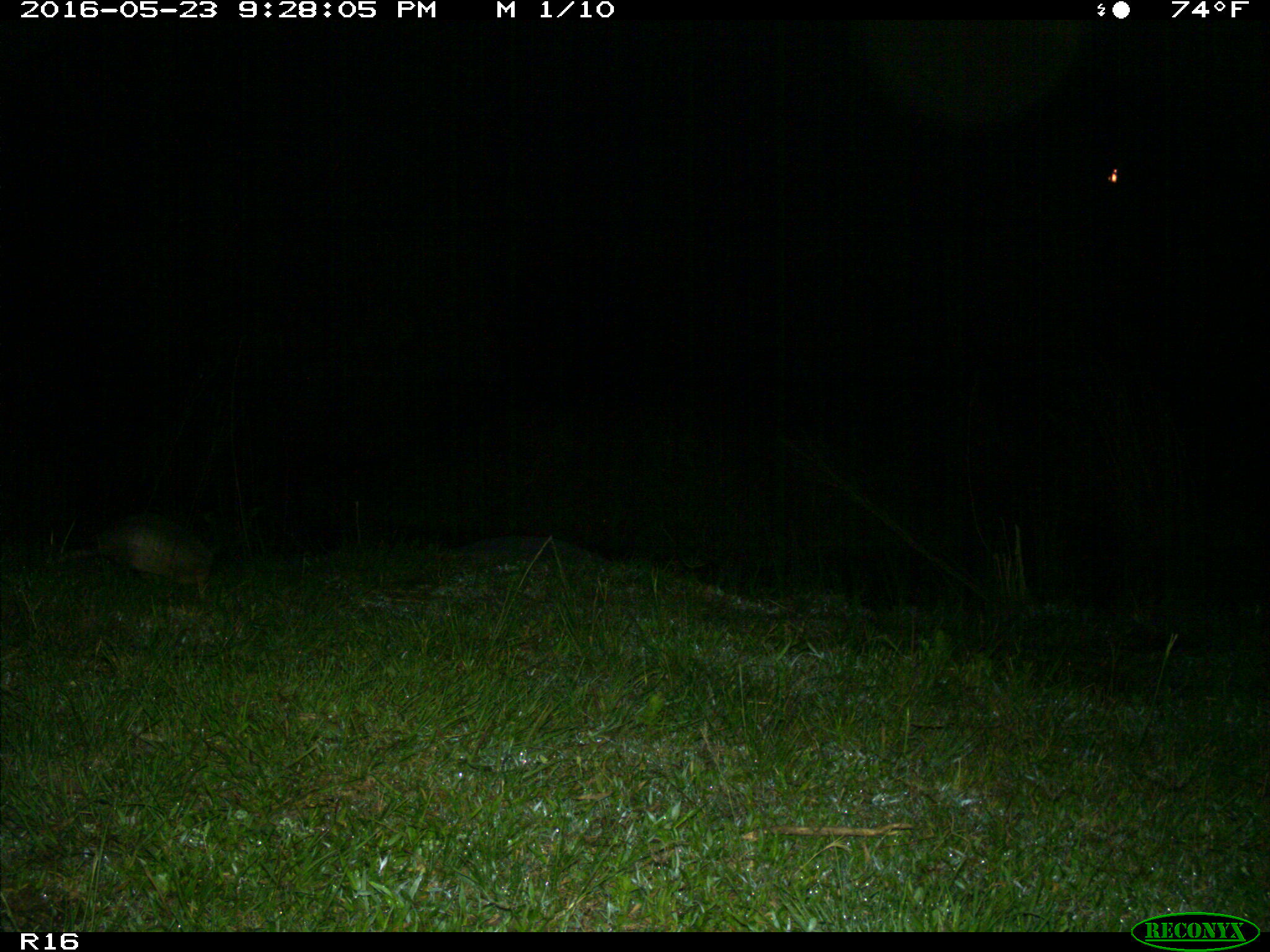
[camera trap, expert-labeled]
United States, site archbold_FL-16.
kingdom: Animalia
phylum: Chordata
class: Mammalia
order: Cingulata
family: Dasypodidae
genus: Dasypus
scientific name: Dasypus novemcinctus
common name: nine-banded armadillo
Dasypus novemcinctus (nine-banded armadillo).